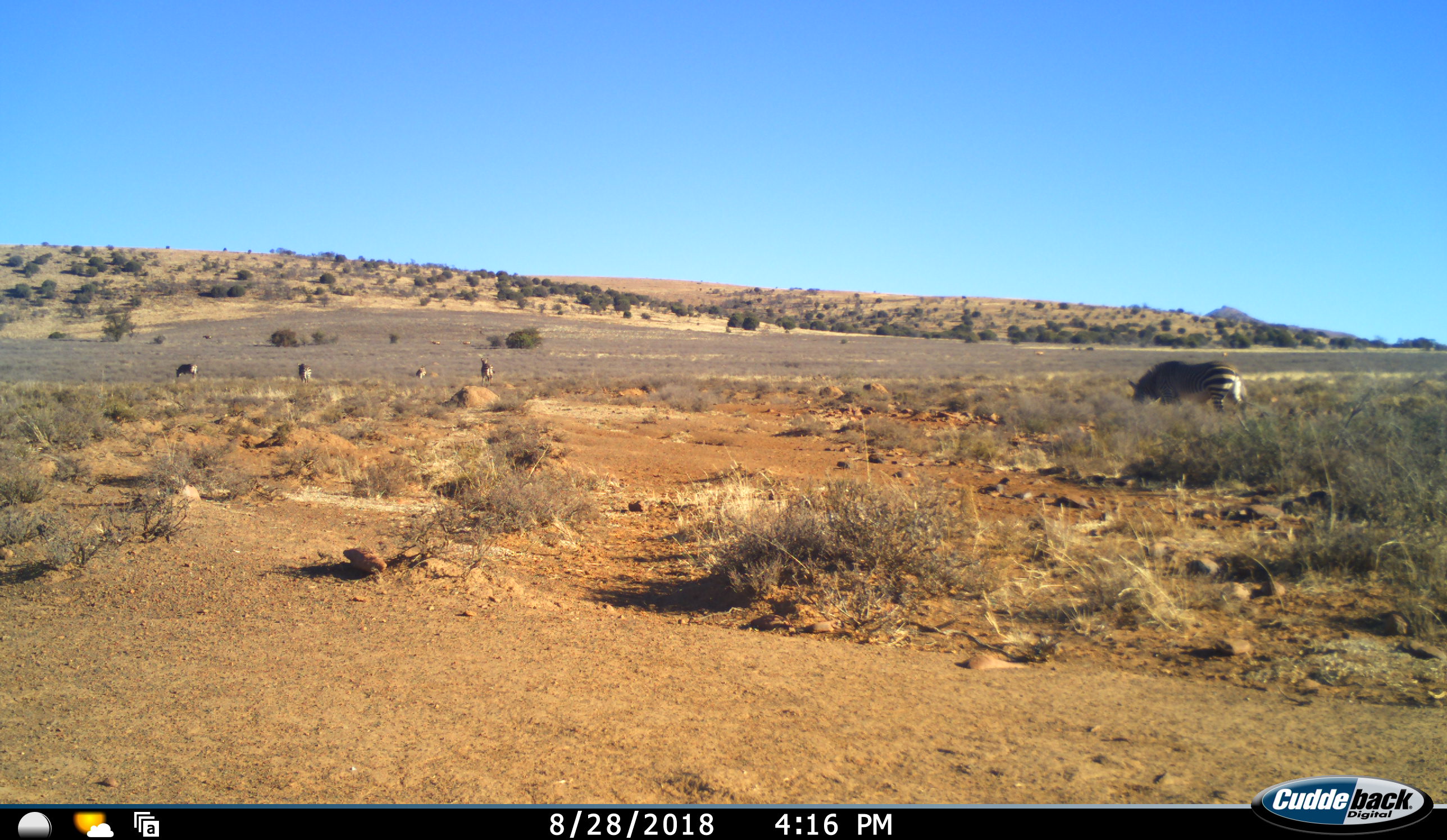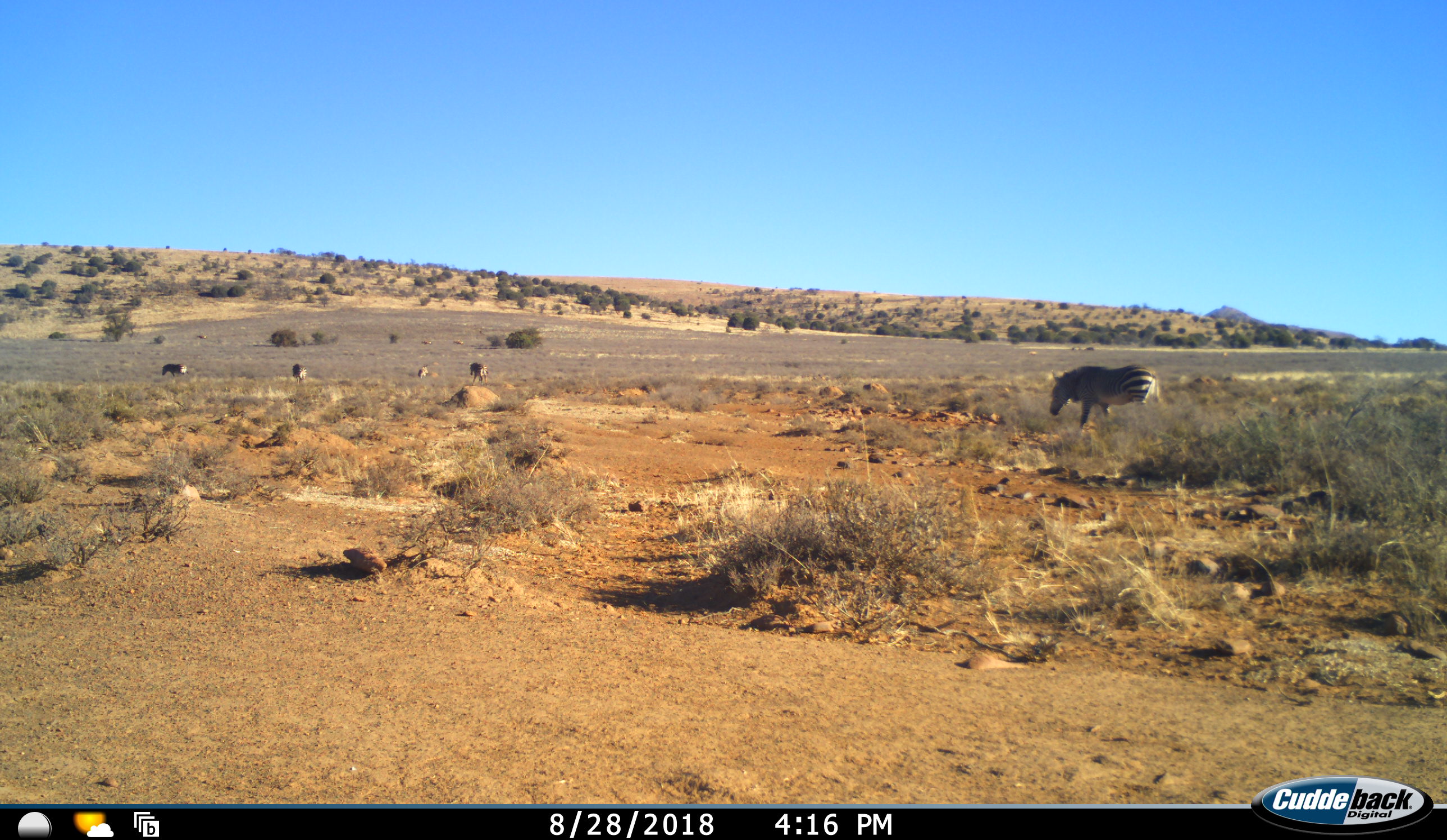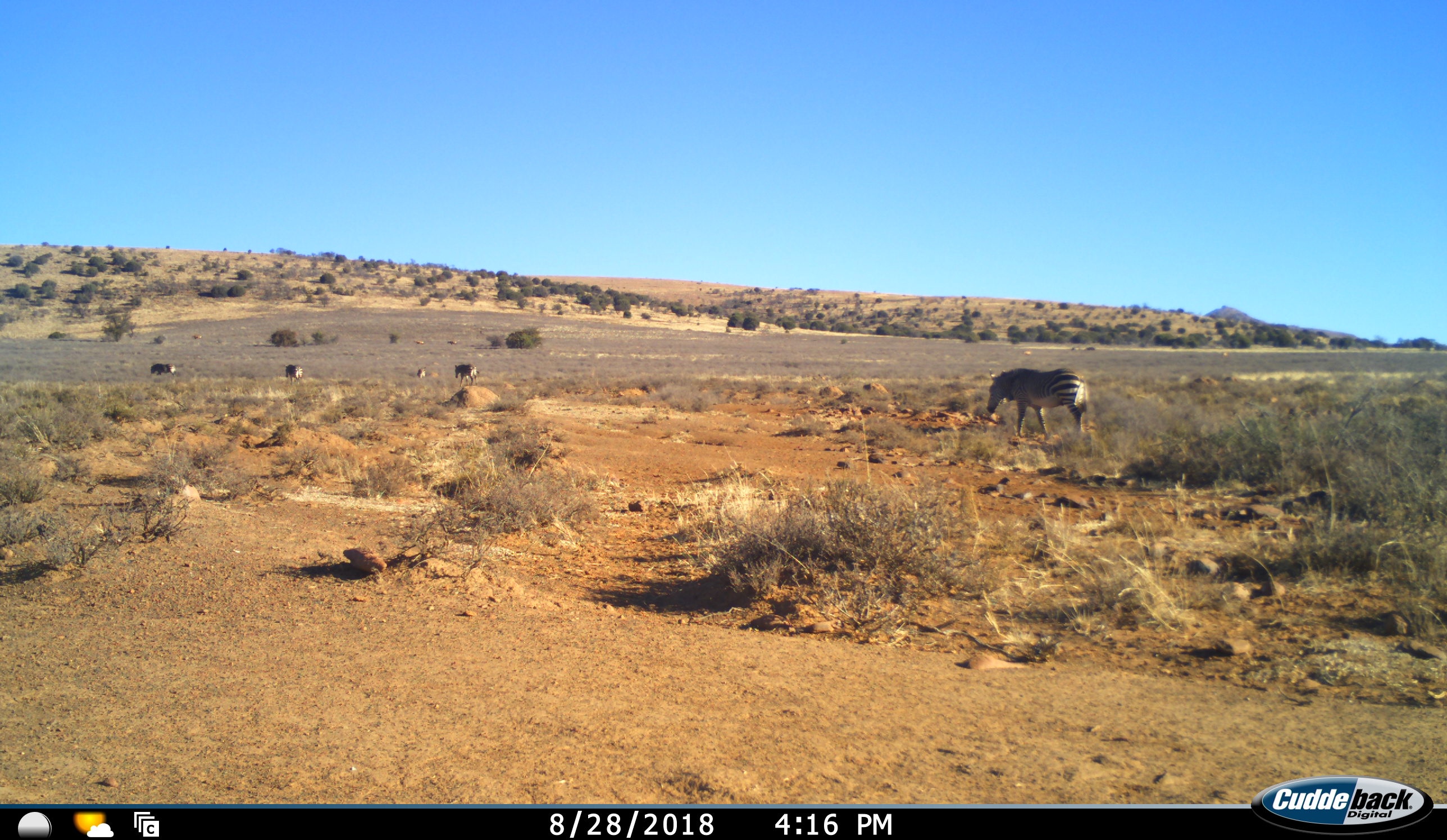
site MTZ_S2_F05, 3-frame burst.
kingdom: Animalia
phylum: Chordata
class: Mammalia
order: Perissodactyla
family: Equidae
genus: Equus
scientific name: Equus zebra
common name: mountain zebra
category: zebramountain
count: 5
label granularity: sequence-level